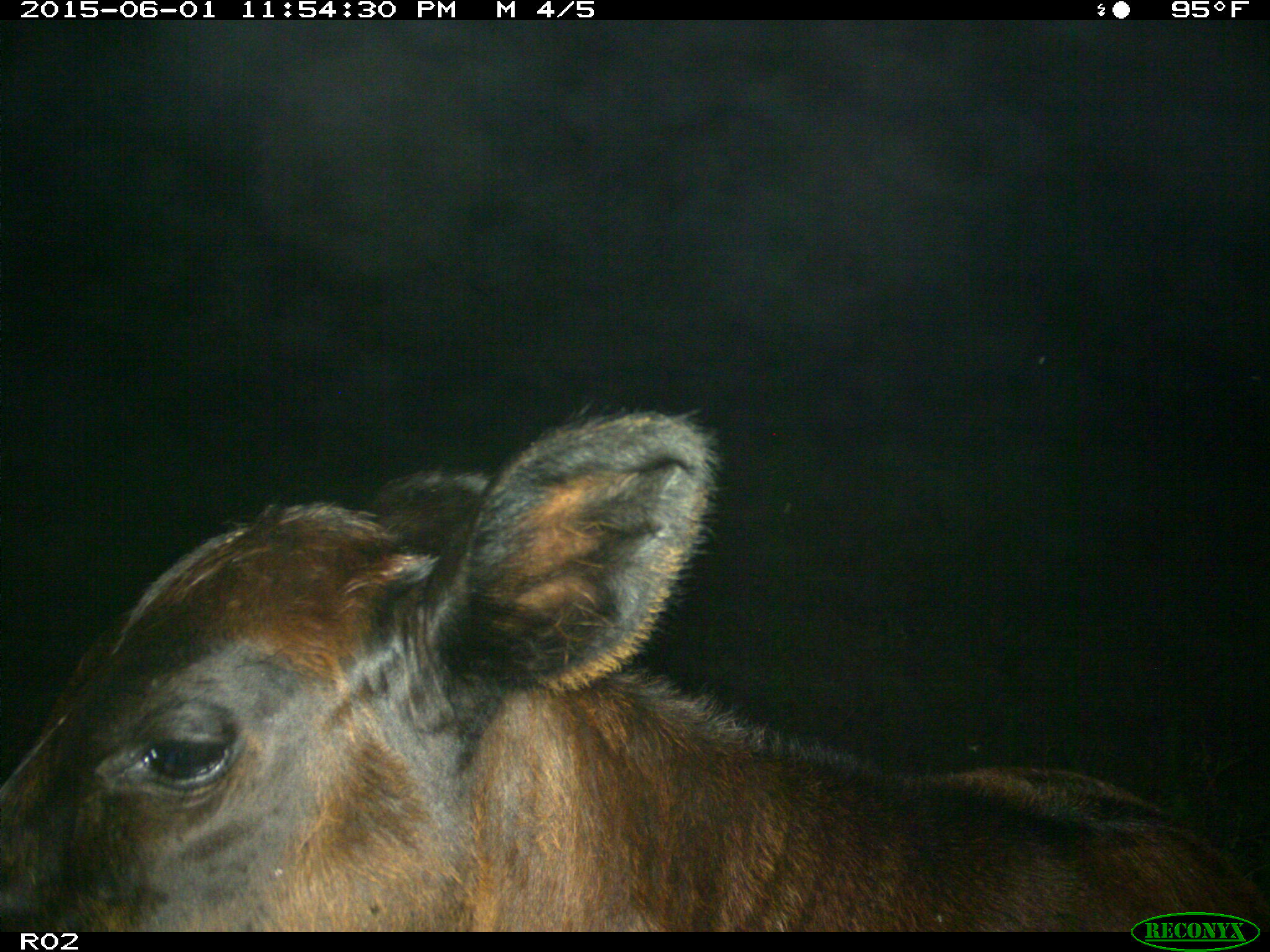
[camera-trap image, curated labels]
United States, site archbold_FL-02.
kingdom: Animalia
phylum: Chordata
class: Mammalia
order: Artiodactyla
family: Bovidae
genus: Bos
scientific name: Bos taurus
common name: domestic cow